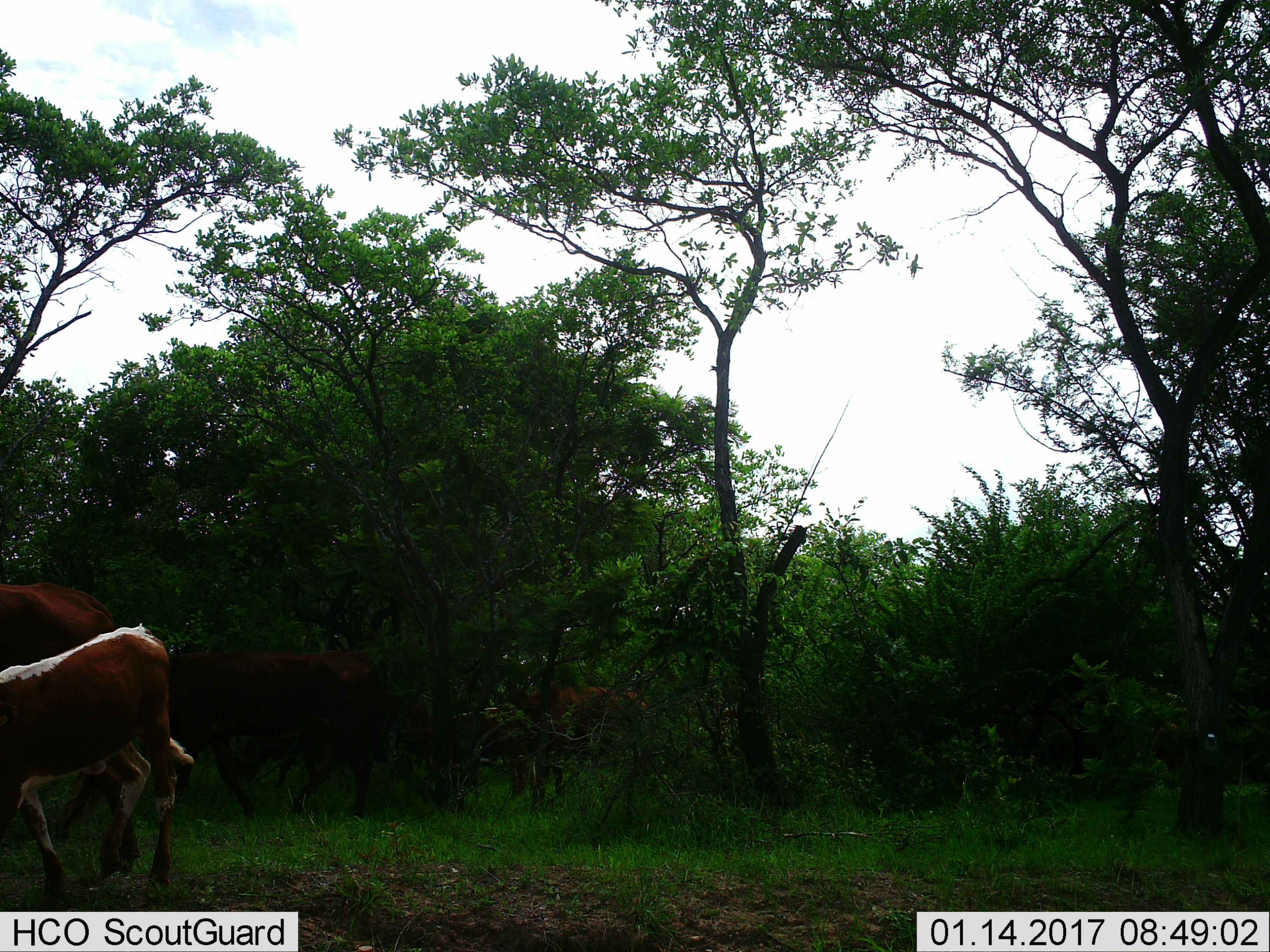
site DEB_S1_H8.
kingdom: Animalia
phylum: Chordata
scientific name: Vertebrata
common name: domestic animal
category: domesticanimal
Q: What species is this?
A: Domesticanimal (domestic animal) (Vertebrata).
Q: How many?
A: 4.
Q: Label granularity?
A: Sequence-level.